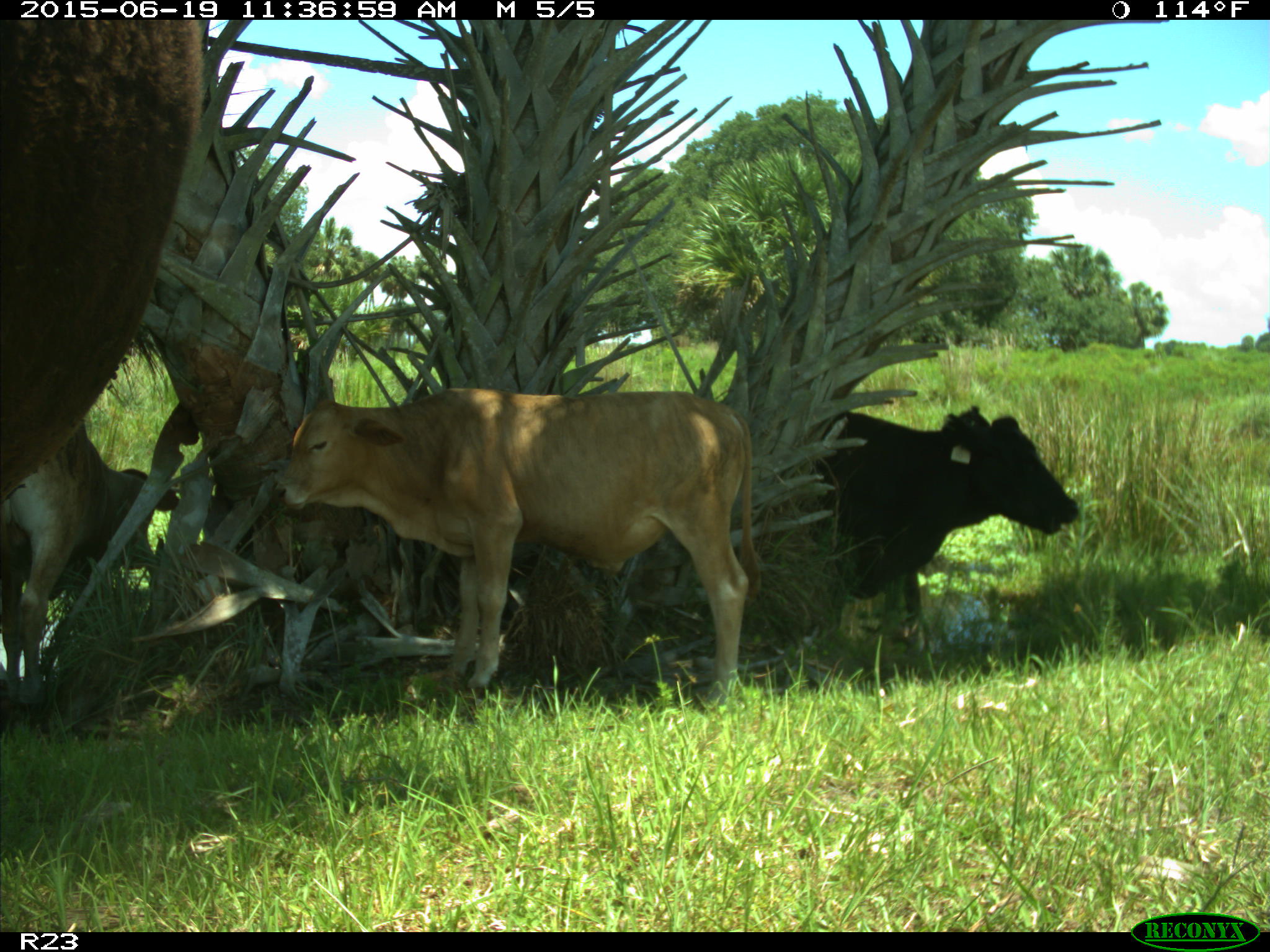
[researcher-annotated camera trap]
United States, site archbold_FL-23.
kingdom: Animalia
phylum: Chordata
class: Mammalia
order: Artiodactyla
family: Bovidae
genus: Bos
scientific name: Bos taurus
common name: domestic cow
Bos taurus (domestic cow).